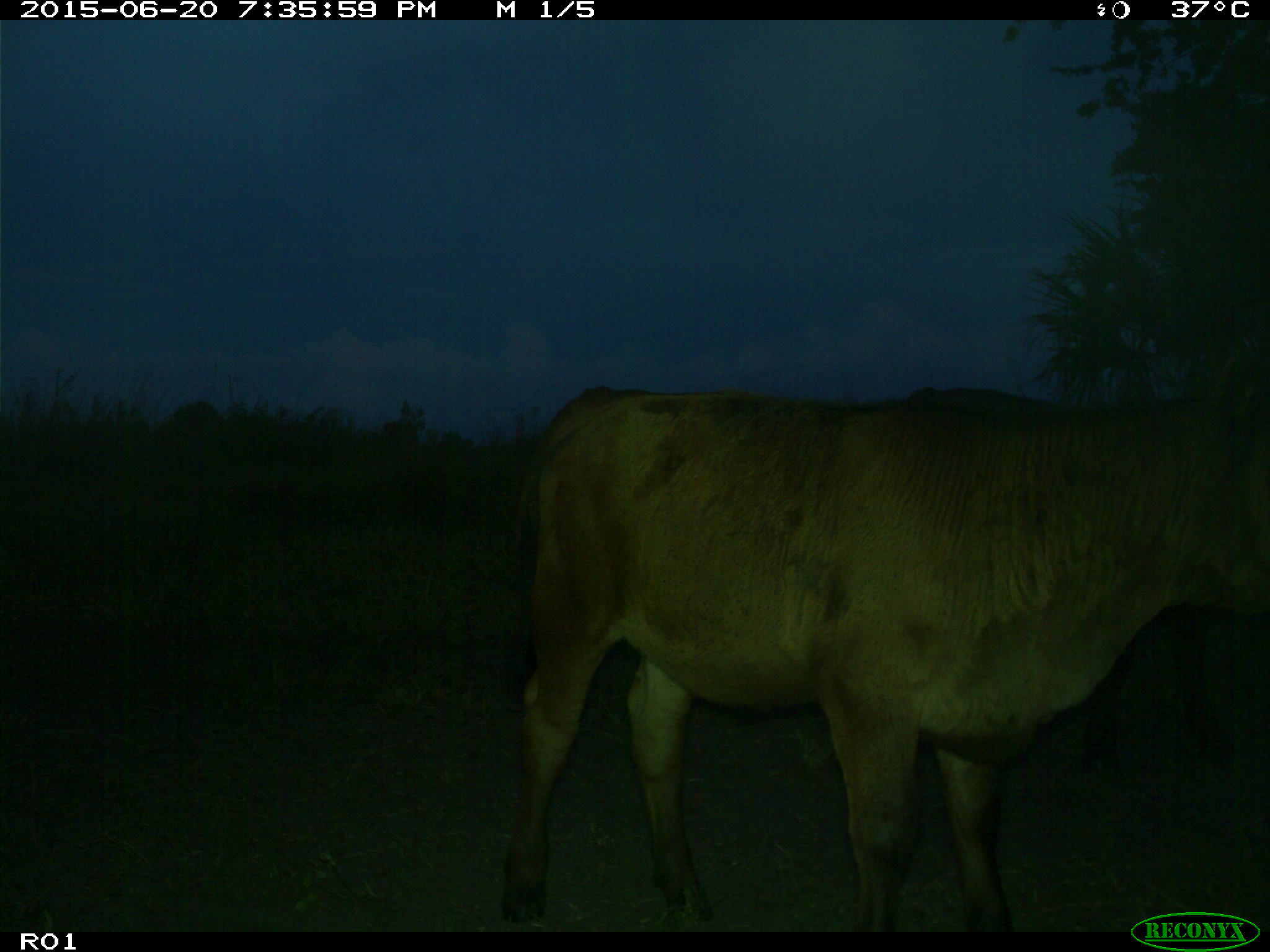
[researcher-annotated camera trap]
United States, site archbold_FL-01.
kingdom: Animalia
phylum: Chordata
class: Mammalia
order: Artiodactyla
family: Bovidae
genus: Bos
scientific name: Bos taurus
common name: domestic cow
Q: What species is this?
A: Bos taurus (domestic cow).